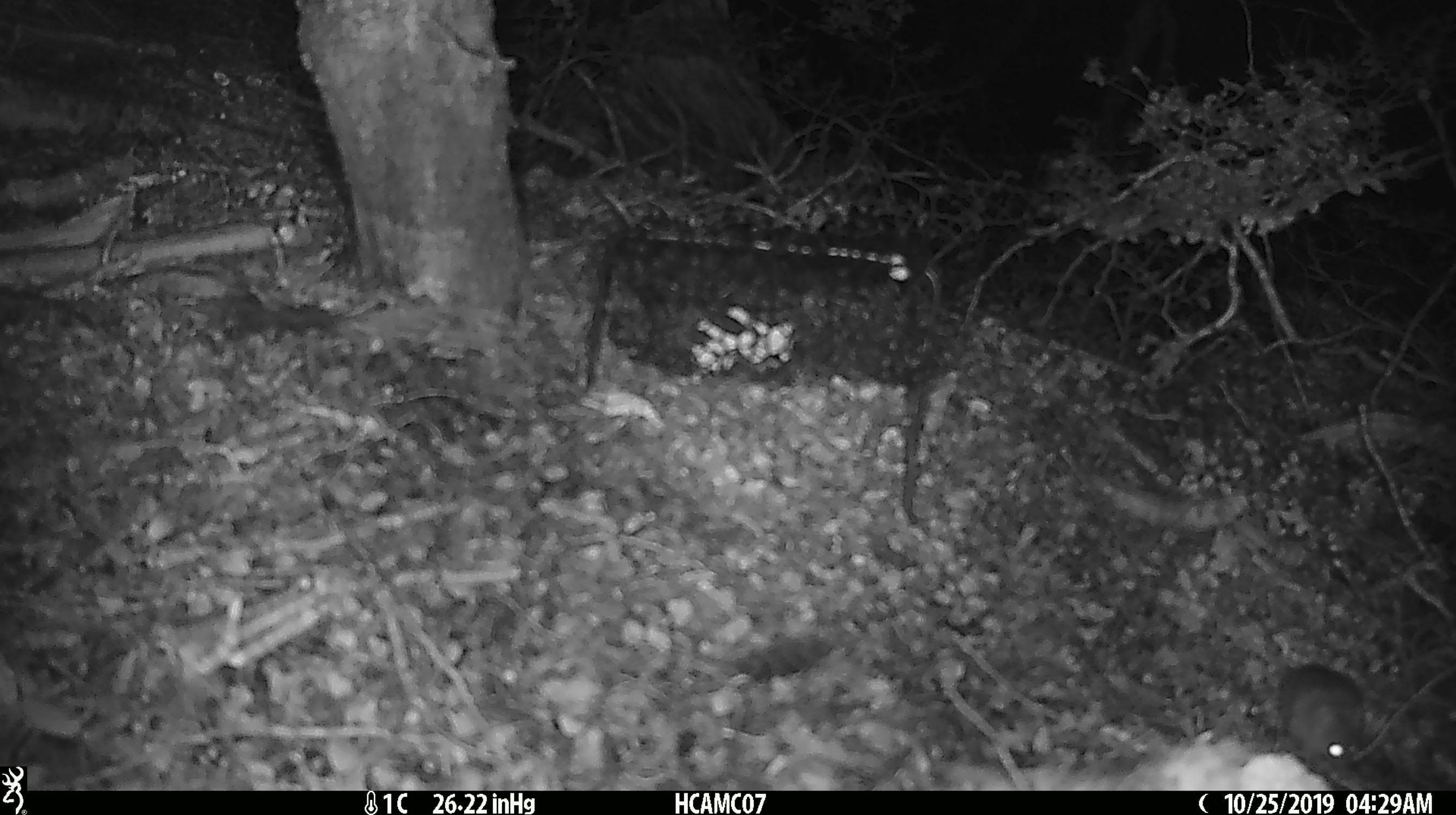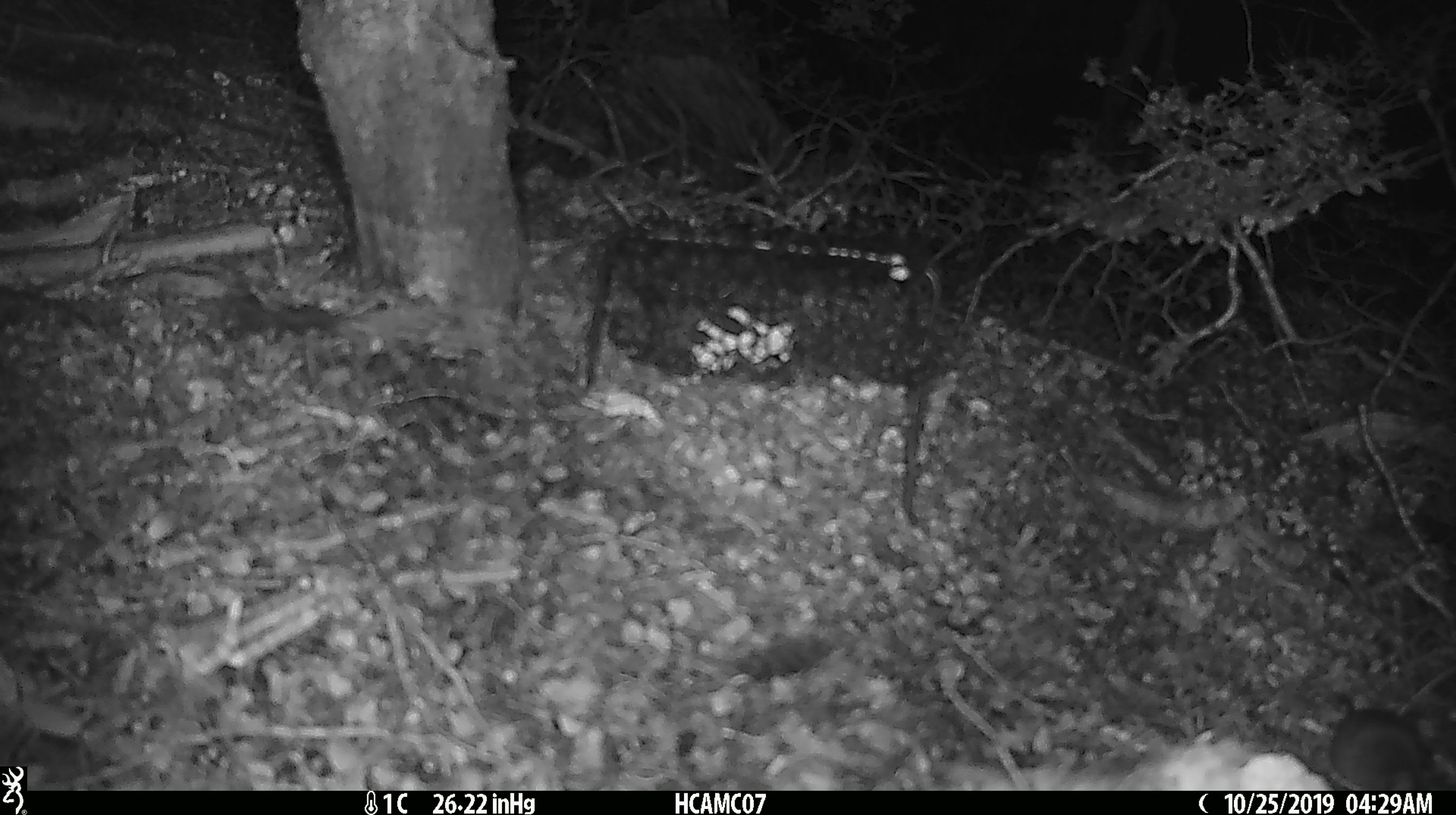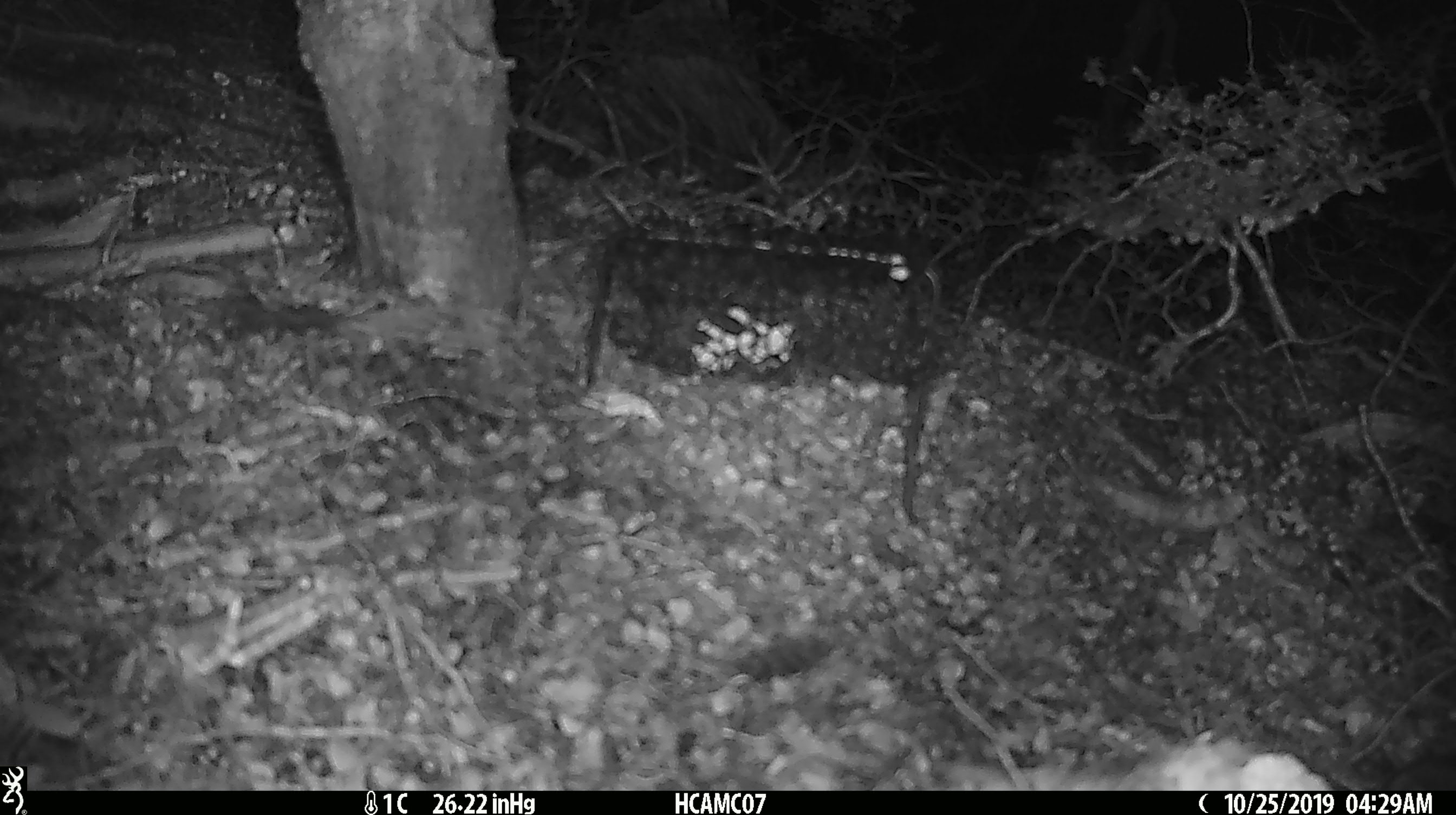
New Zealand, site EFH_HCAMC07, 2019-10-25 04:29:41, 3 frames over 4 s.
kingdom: Animalia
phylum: Chordata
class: Mammalia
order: Rodentia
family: Muridae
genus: Mus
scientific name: Mus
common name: mouse